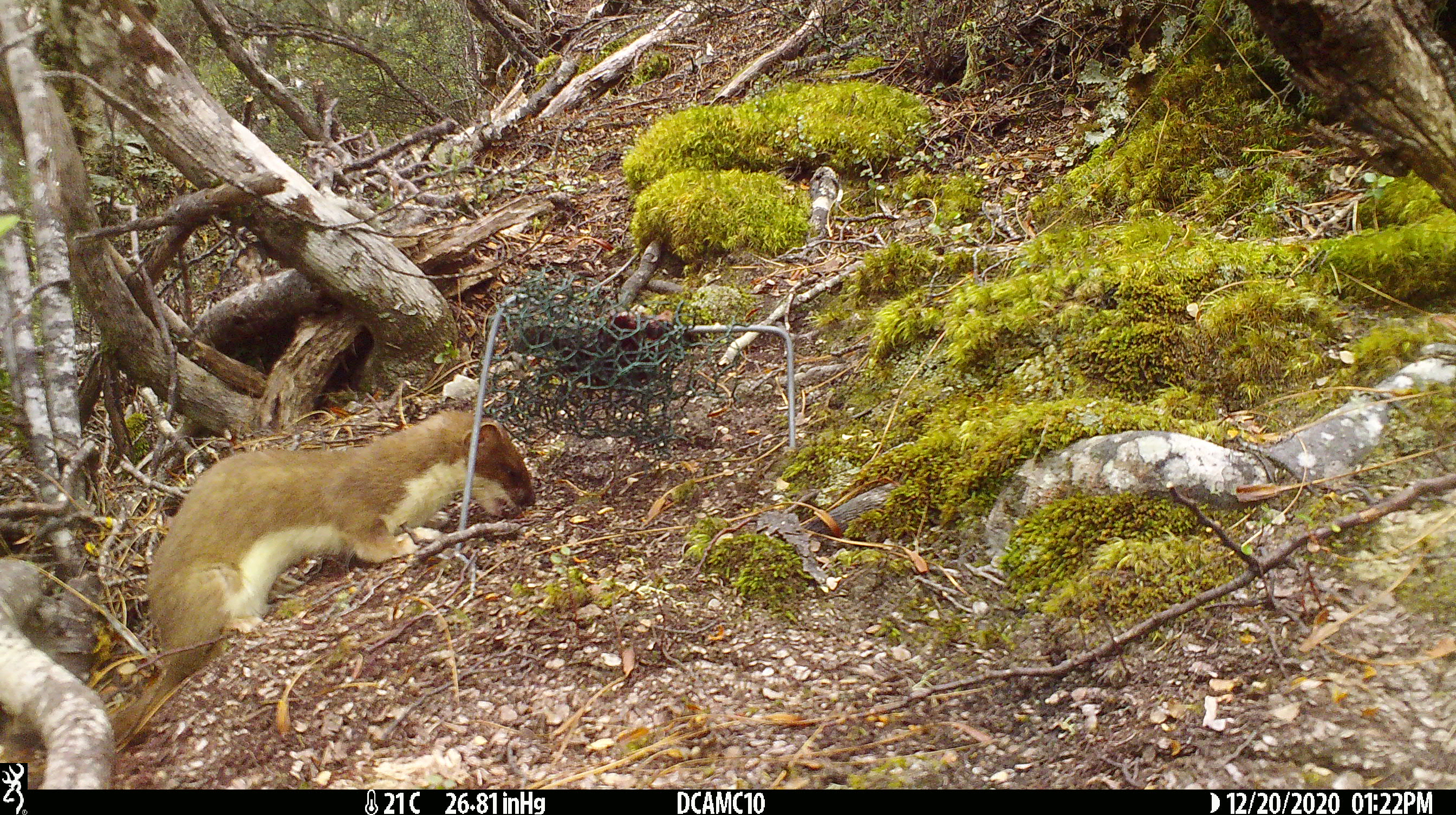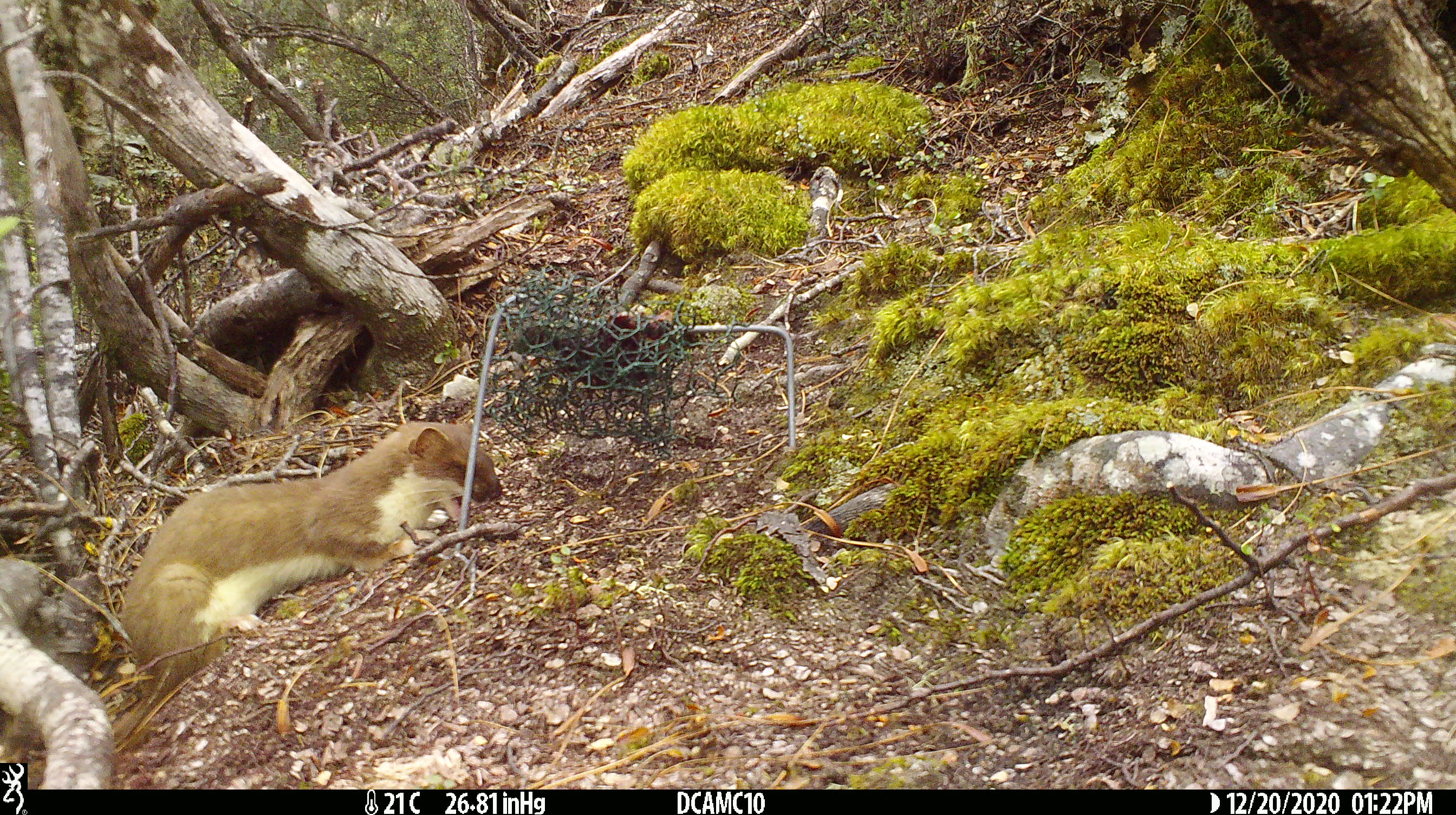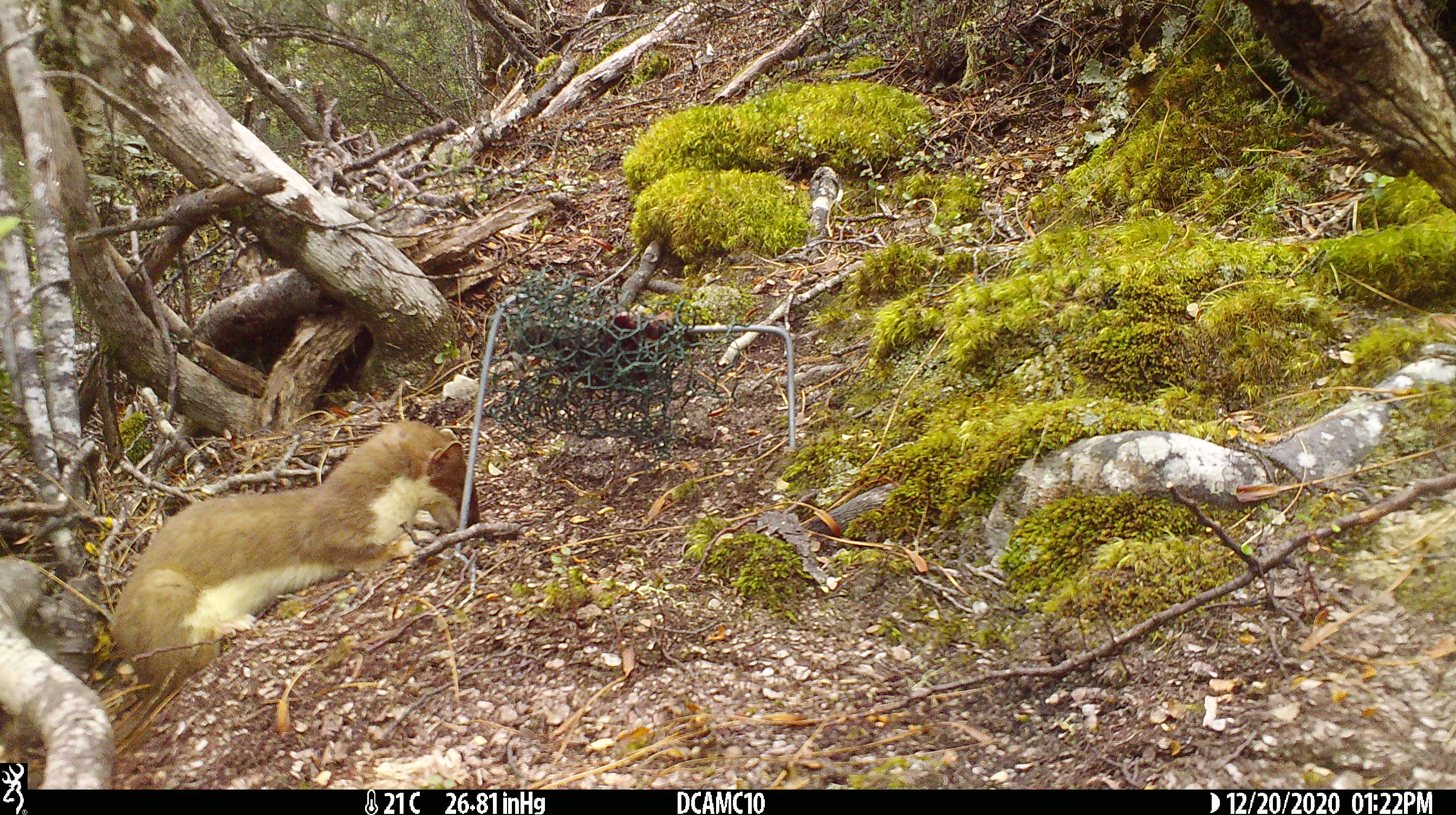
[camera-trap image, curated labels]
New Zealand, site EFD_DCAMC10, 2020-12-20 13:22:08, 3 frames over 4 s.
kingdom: Animalia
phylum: Chordata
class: Mammalia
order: Carnivora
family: Mustelidae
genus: Mustela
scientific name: Mustela erminea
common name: stoat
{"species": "stoat (Mustela erminea)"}